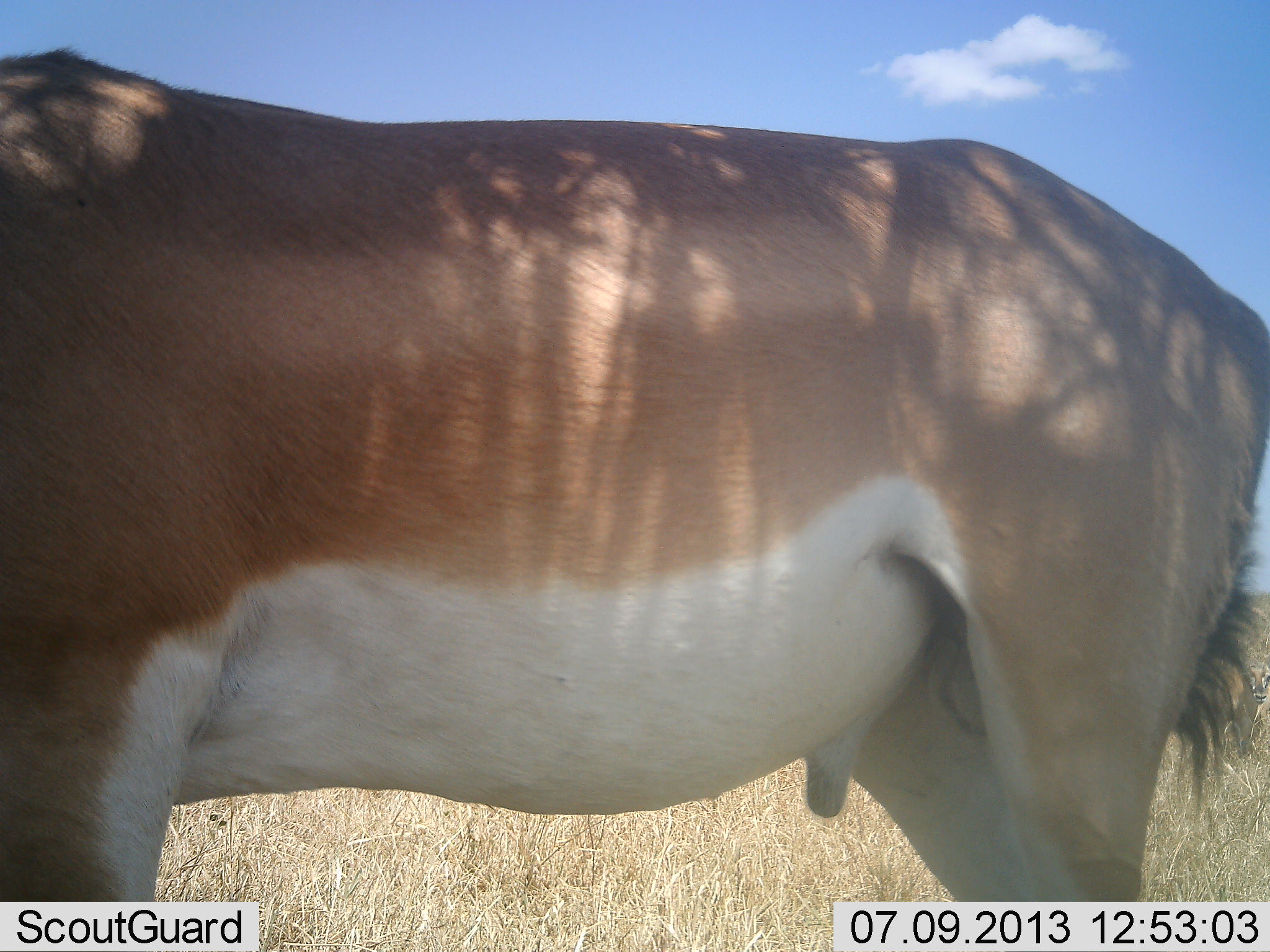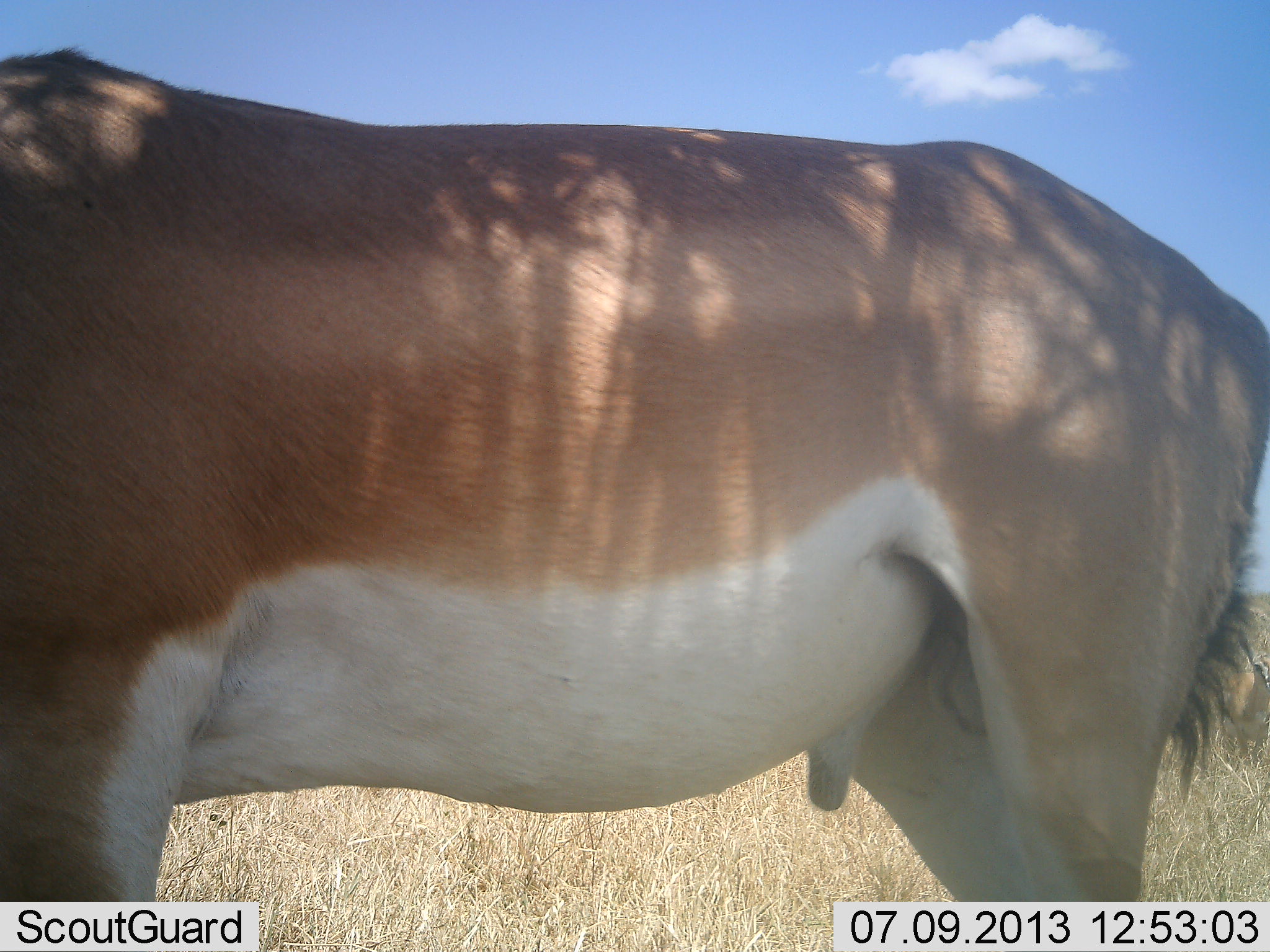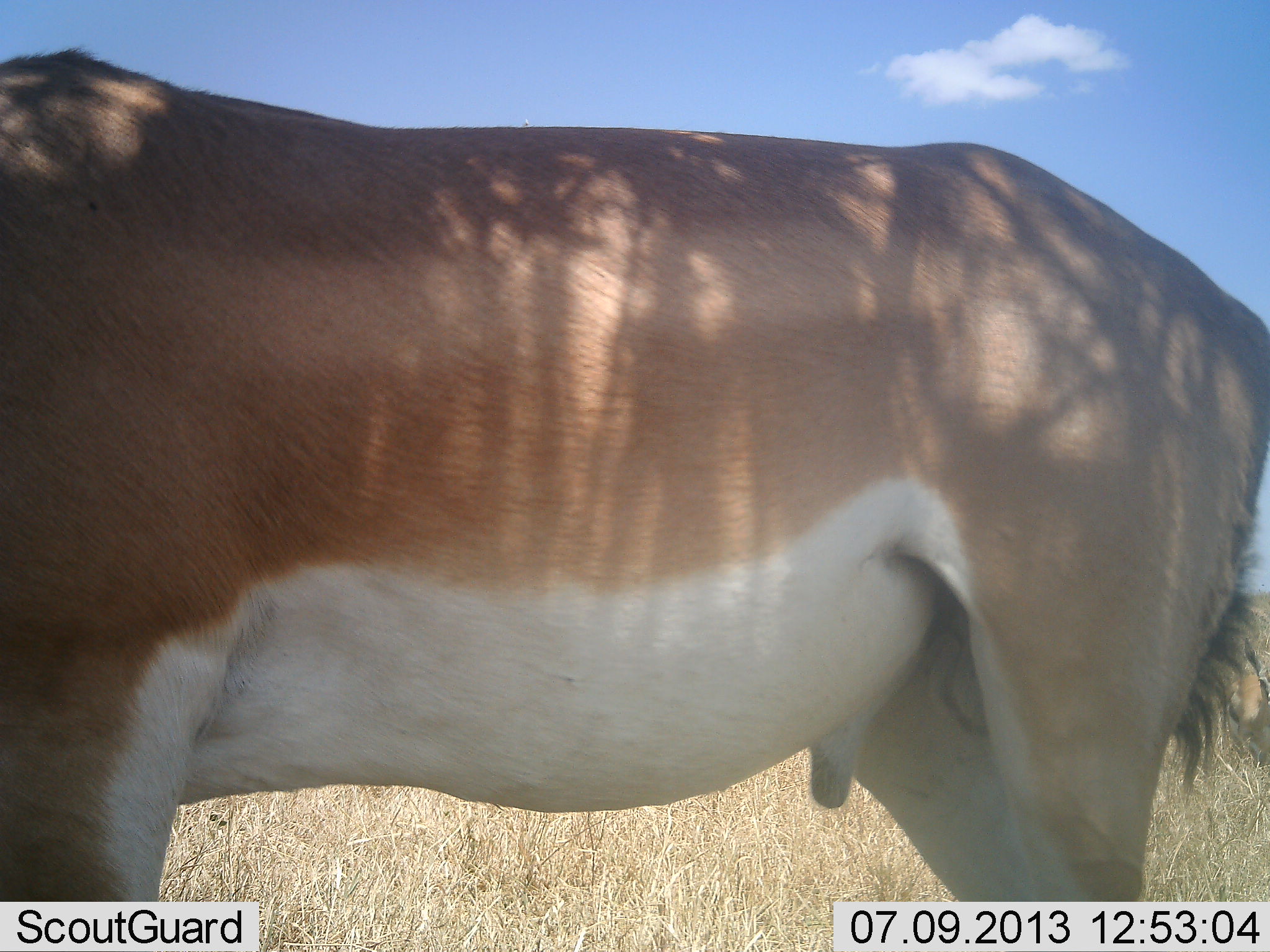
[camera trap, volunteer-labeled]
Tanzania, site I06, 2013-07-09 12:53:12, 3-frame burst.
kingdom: Animalia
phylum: Chordata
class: Mammalia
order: Artiodactyla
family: Bovidae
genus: Nanger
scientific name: Nanger granti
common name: grant's gazelle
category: gazellegrants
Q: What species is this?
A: Gazellegrants (grant's gazelle) (Nanger granti).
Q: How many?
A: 1.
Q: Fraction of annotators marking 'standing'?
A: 100%.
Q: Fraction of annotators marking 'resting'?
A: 0%.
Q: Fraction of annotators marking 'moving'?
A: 20%.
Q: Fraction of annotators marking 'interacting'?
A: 0%.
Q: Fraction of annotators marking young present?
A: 0%.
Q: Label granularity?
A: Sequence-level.